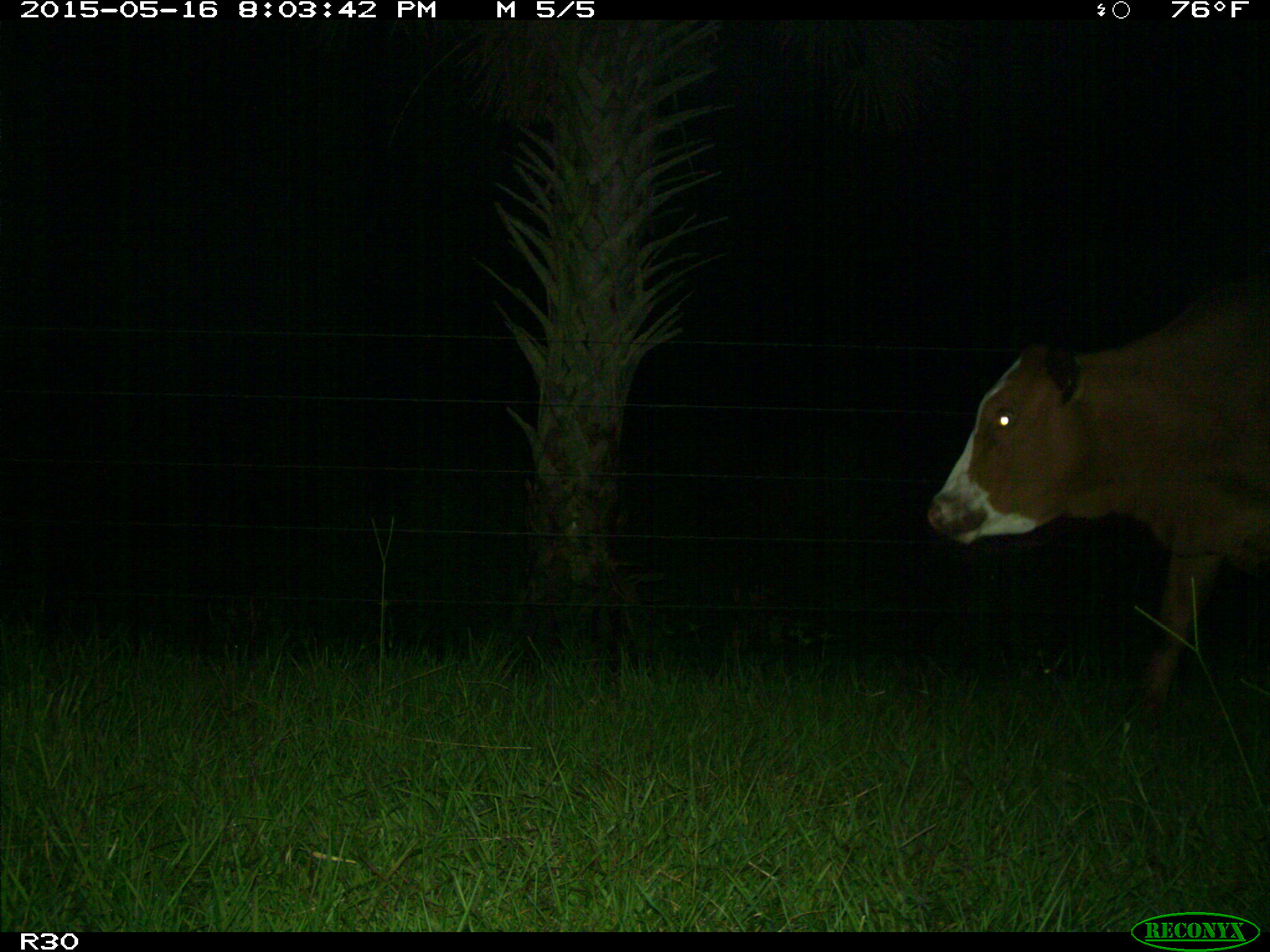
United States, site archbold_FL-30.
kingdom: Animalia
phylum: Chordata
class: Mammalia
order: Artiodactyla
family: Bovidae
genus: Bos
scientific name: Bos taurus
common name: domestic cow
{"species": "Bos taurus (domestic cow)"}